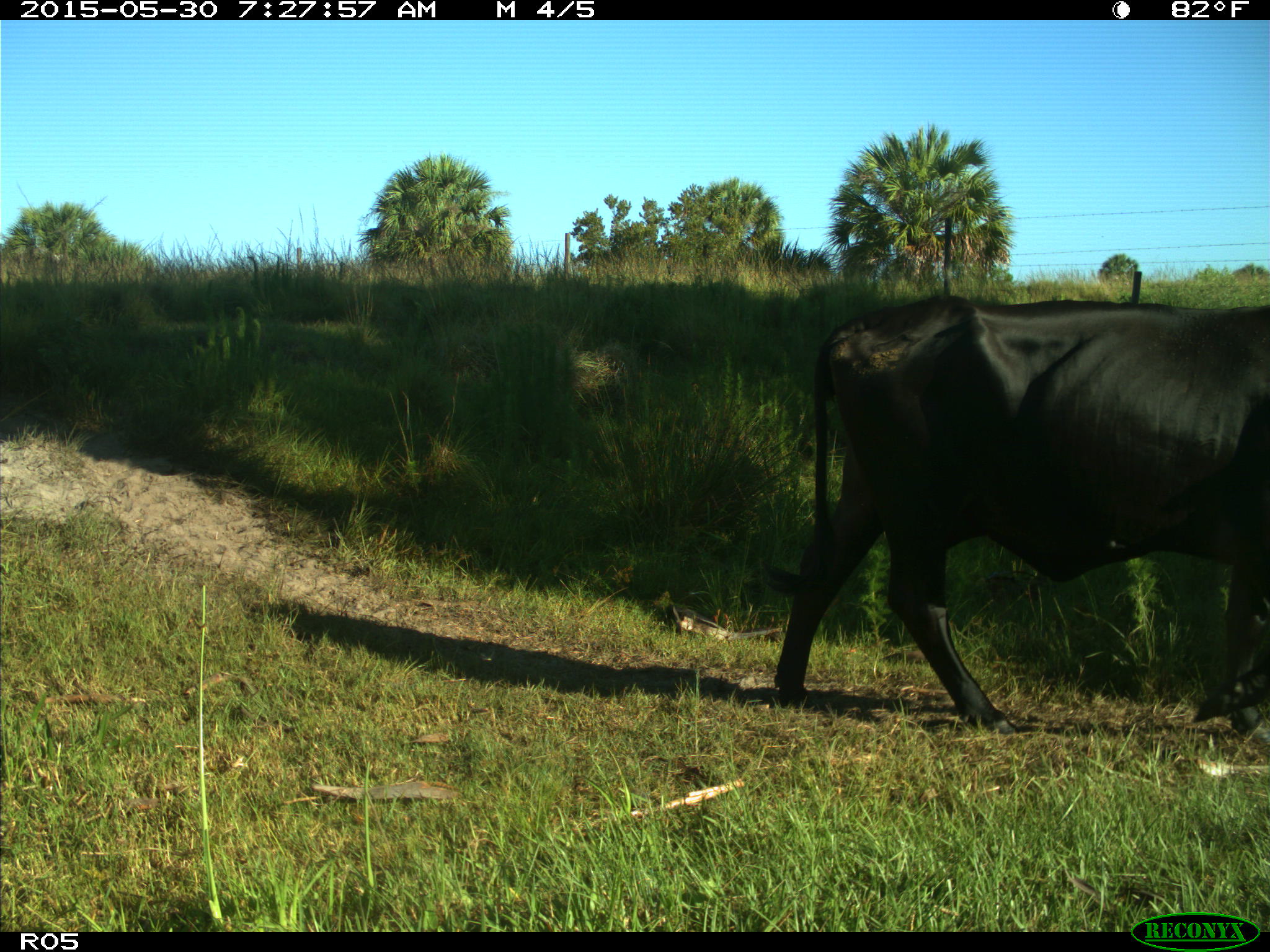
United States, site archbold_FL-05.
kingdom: Animalia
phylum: Chordata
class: Mammalia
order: Artiodactyla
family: Bovidae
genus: Bos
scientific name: Bos taurus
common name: domestic cow